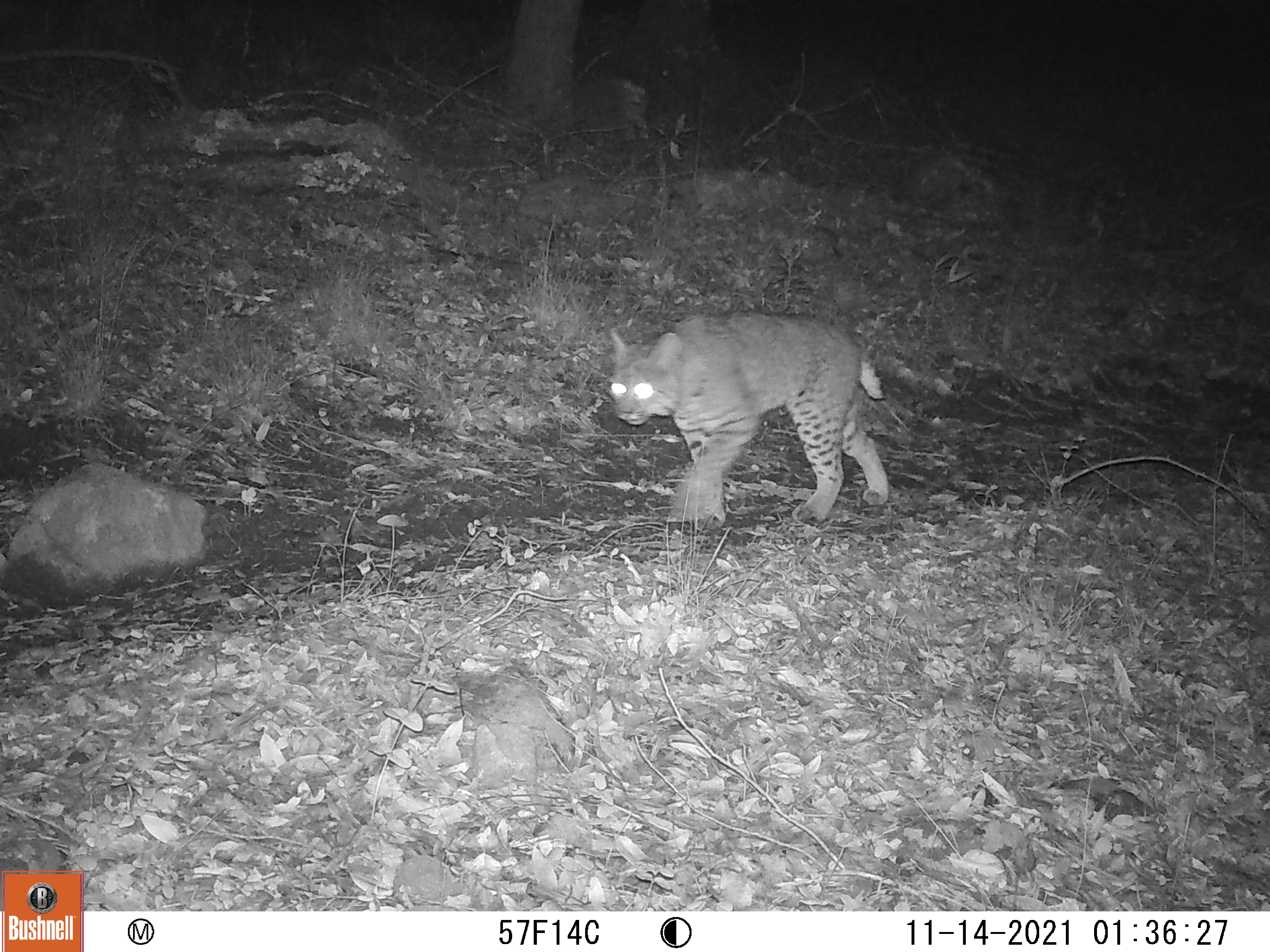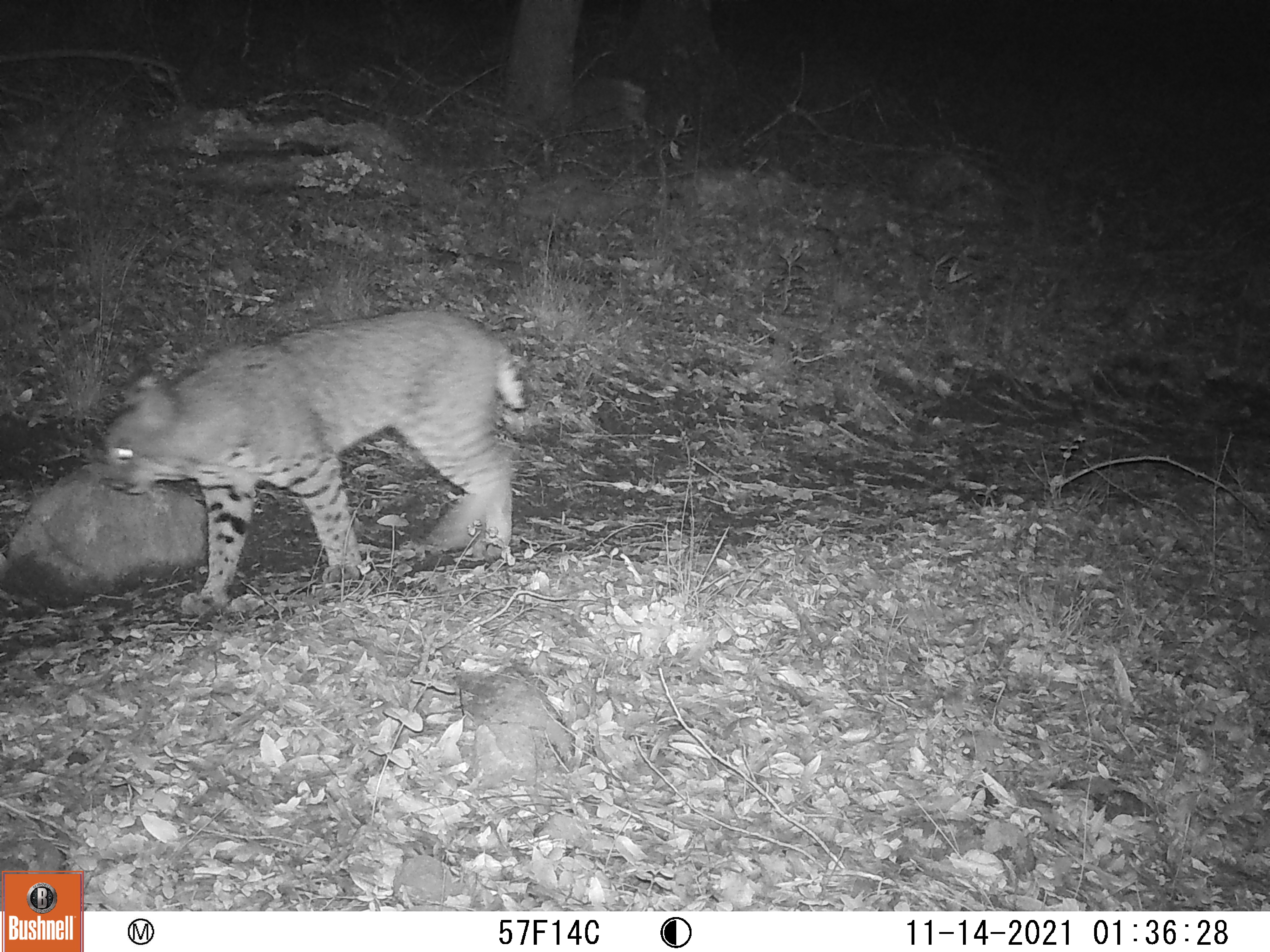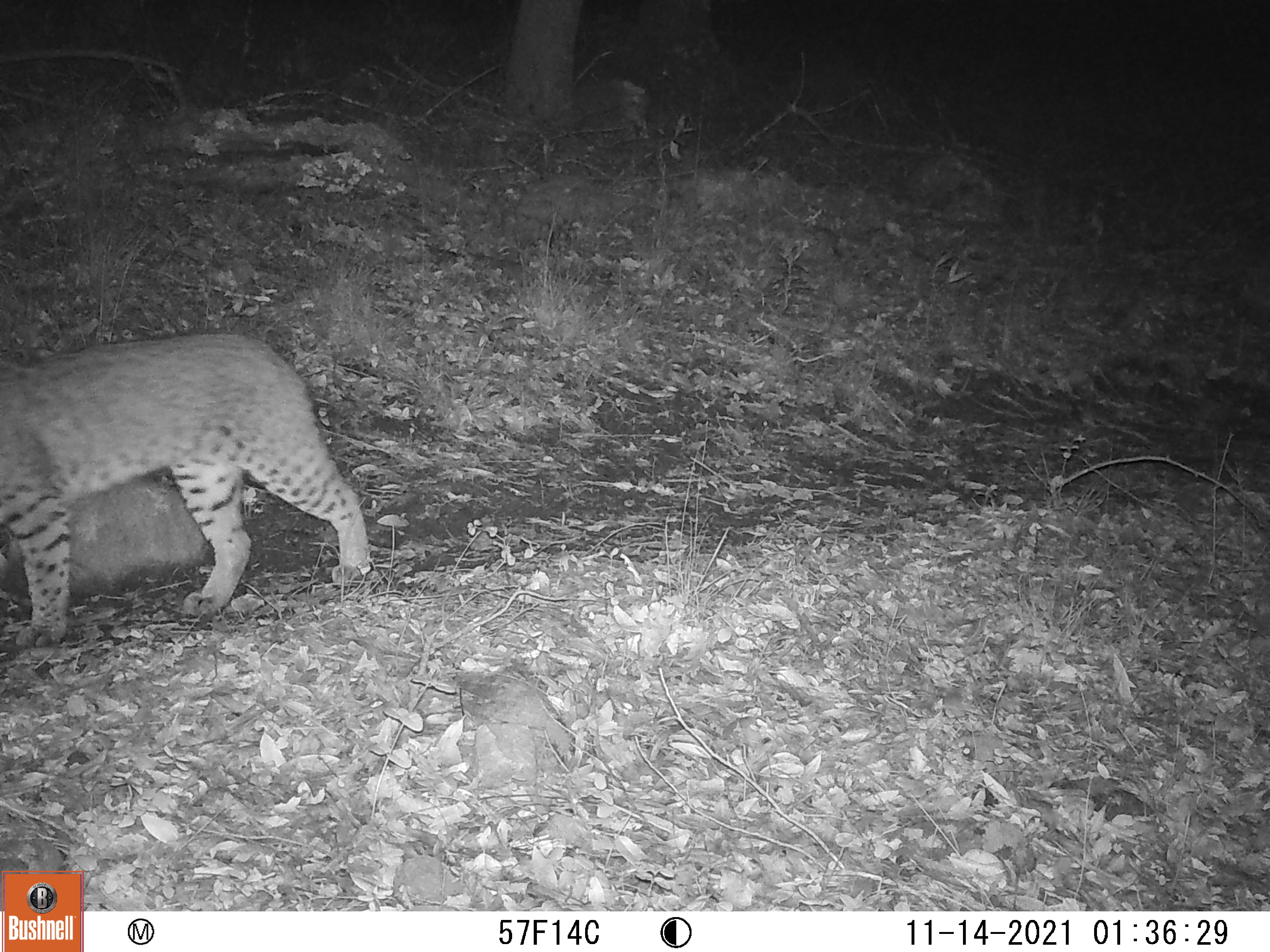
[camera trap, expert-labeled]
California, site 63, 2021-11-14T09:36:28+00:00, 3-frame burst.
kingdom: Animalia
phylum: Chordata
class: Mammalia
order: Carnivora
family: Felidae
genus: Lynx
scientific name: Lynx rufus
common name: bobcat